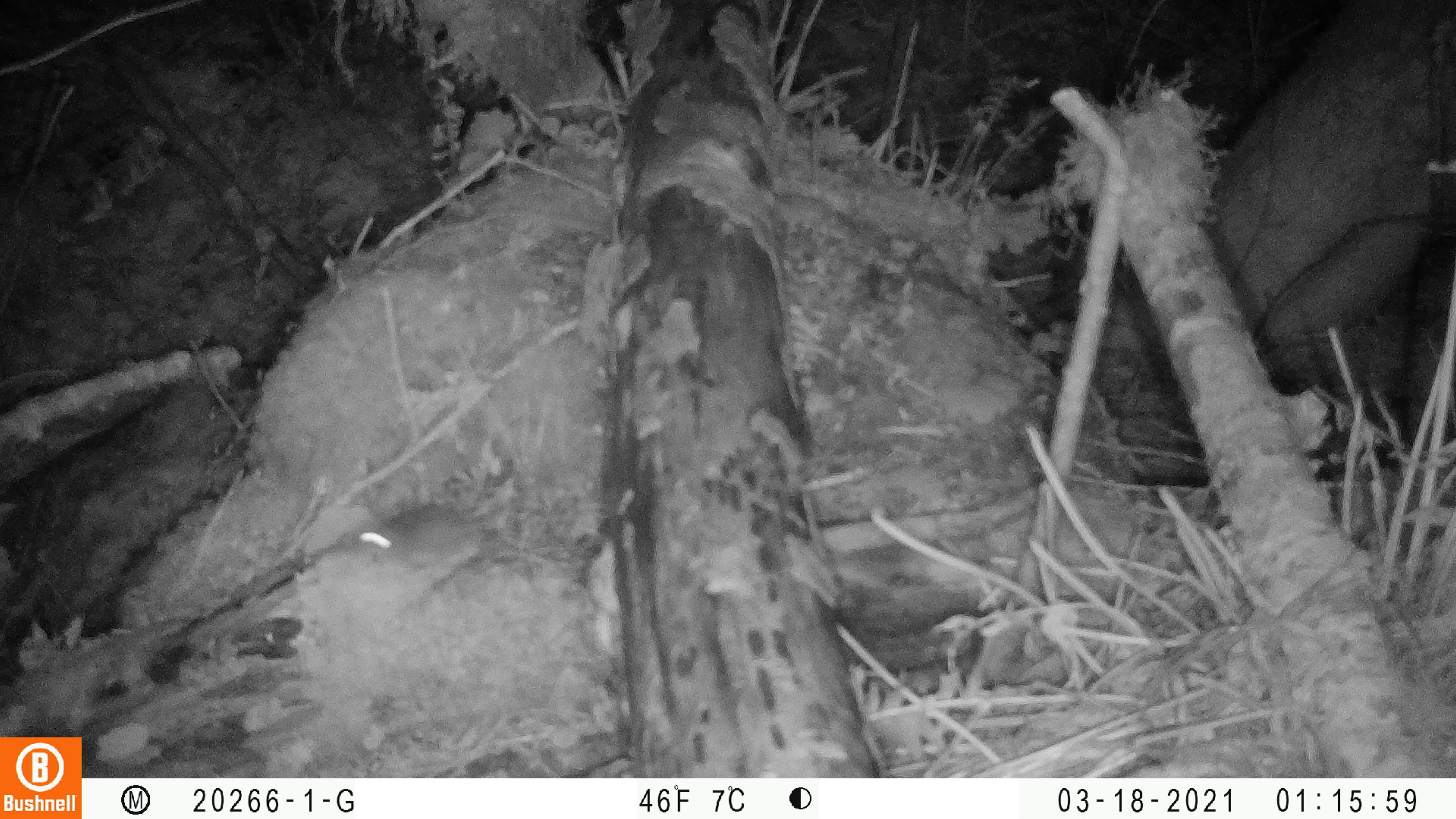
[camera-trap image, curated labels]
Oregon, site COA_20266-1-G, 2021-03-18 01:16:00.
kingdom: Animalia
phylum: Chordata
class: Mammalia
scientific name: Mammalia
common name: small mammal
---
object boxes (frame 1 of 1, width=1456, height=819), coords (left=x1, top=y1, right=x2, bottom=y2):
small mammal: (left=312, top=472, right=574, bottom=591)